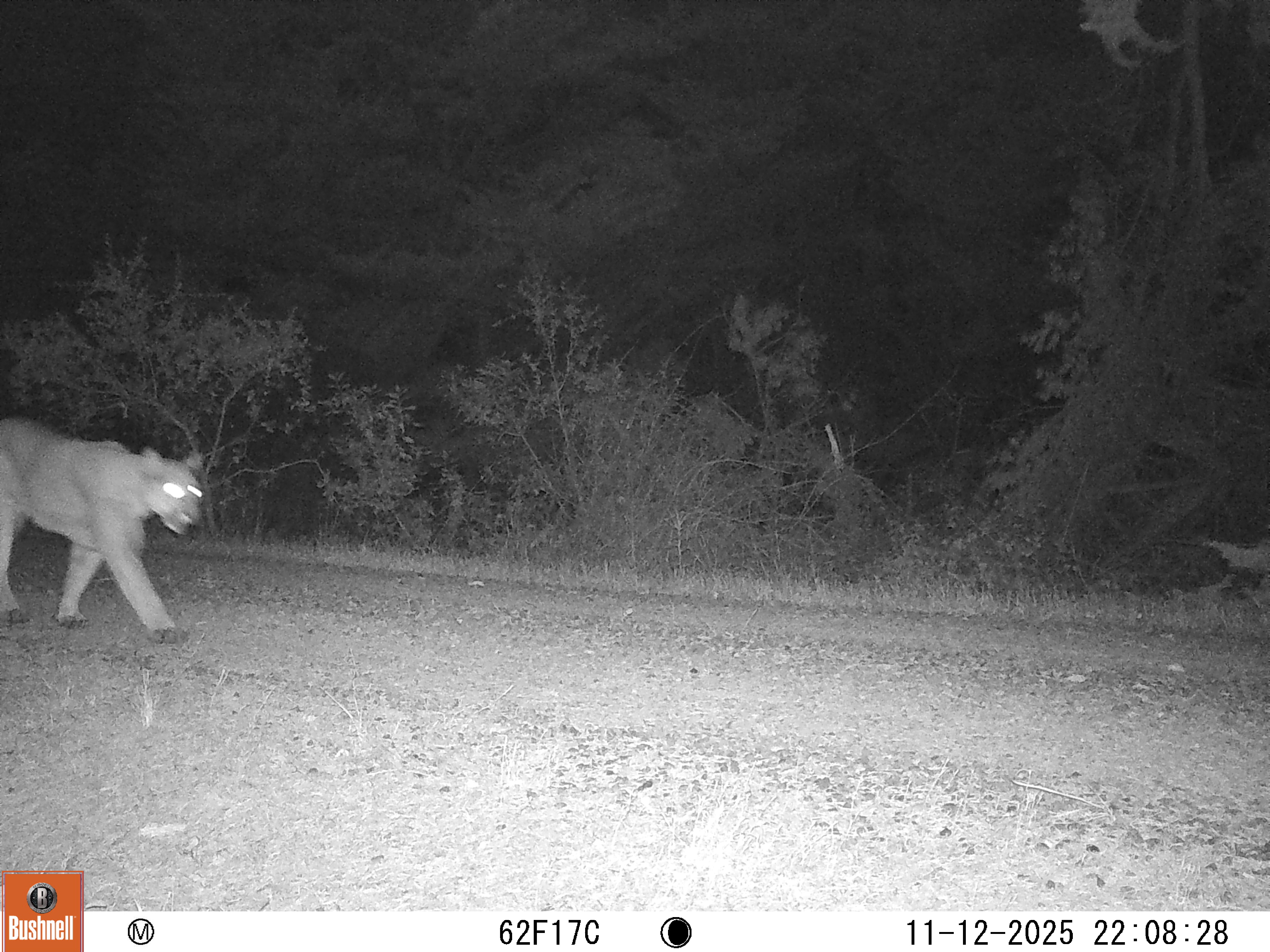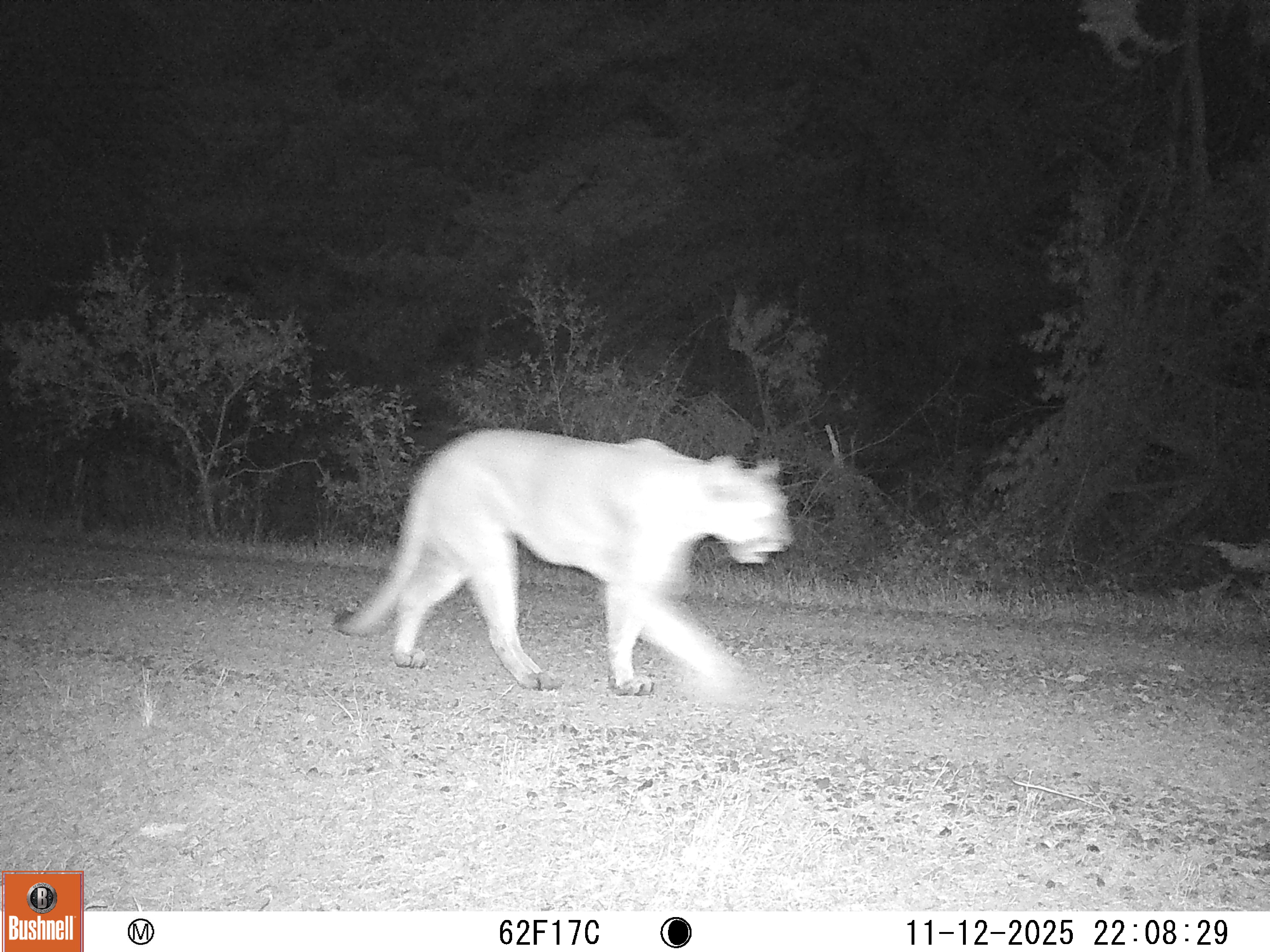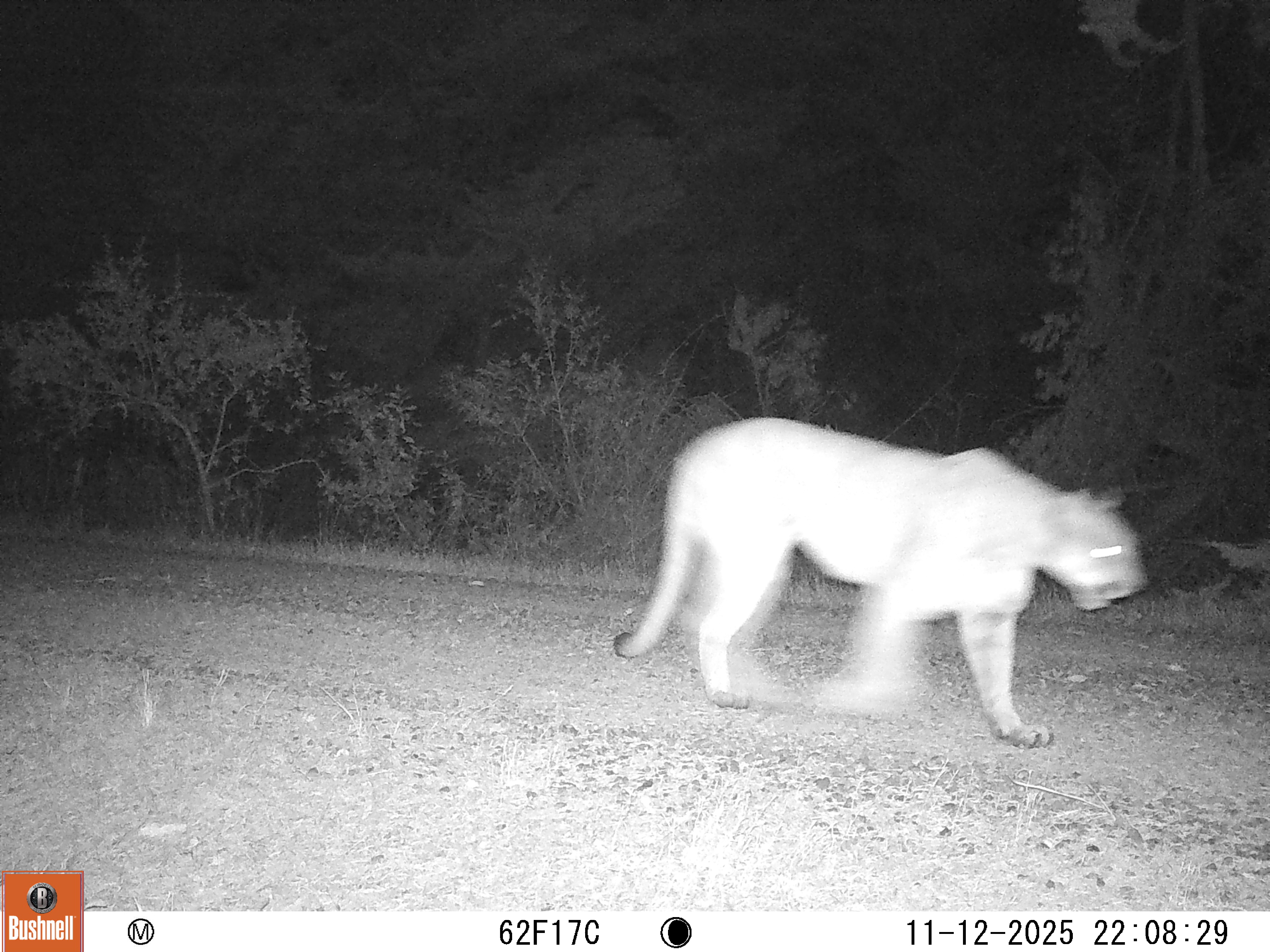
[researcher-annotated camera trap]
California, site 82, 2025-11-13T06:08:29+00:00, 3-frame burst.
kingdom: Animalia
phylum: Chordata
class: Mammalia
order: Carnivora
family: Felidae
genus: Puma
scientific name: Puma concolor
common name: puma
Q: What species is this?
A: Puma (Puma concolor).